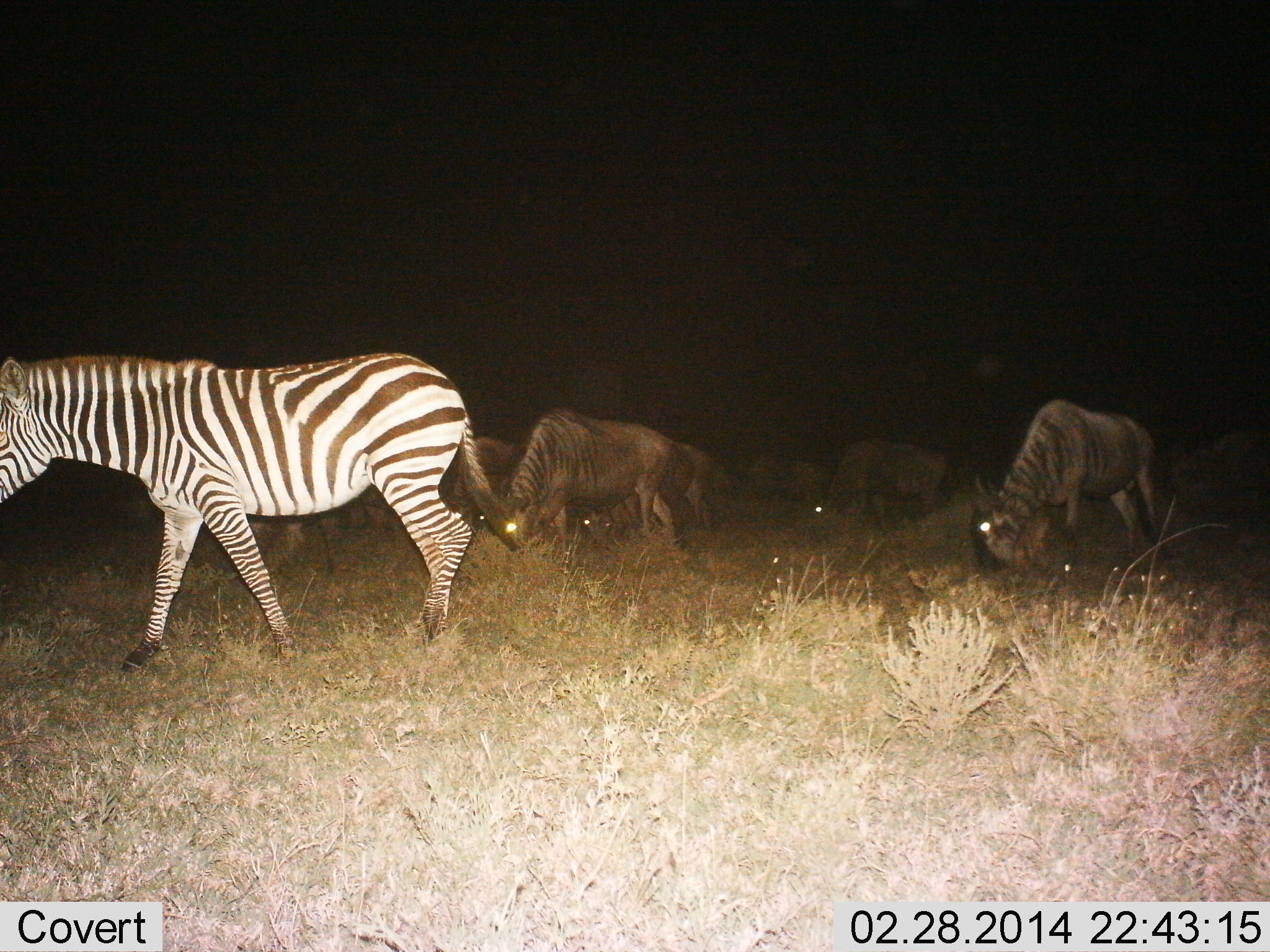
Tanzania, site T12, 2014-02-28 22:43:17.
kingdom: Animalia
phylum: Chordata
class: Mammalia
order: Artiodactyla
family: Bovidae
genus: Connochaetes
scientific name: Connochaetes taurinus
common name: blue wildebeest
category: wildebeest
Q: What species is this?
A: Wildebeest (blue wildebeest) (Connochaetes taurinus).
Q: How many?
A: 7.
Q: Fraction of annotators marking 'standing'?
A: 0%.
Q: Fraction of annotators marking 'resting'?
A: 10%.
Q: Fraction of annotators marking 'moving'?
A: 0%.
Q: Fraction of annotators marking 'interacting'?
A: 0%.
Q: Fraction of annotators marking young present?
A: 0%.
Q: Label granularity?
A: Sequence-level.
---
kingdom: Animalia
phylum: Chordata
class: Mammalia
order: Perissodactyla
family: Equidae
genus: Equus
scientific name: Equus quagga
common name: plains zebra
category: zebra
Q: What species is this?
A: Zebra (plains zebra) (Equus quagga).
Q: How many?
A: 1.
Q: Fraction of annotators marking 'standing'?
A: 21%.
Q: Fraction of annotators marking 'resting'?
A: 0%.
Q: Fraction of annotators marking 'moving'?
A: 86%.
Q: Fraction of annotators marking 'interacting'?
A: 0%.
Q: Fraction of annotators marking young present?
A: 0%.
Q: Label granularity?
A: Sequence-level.